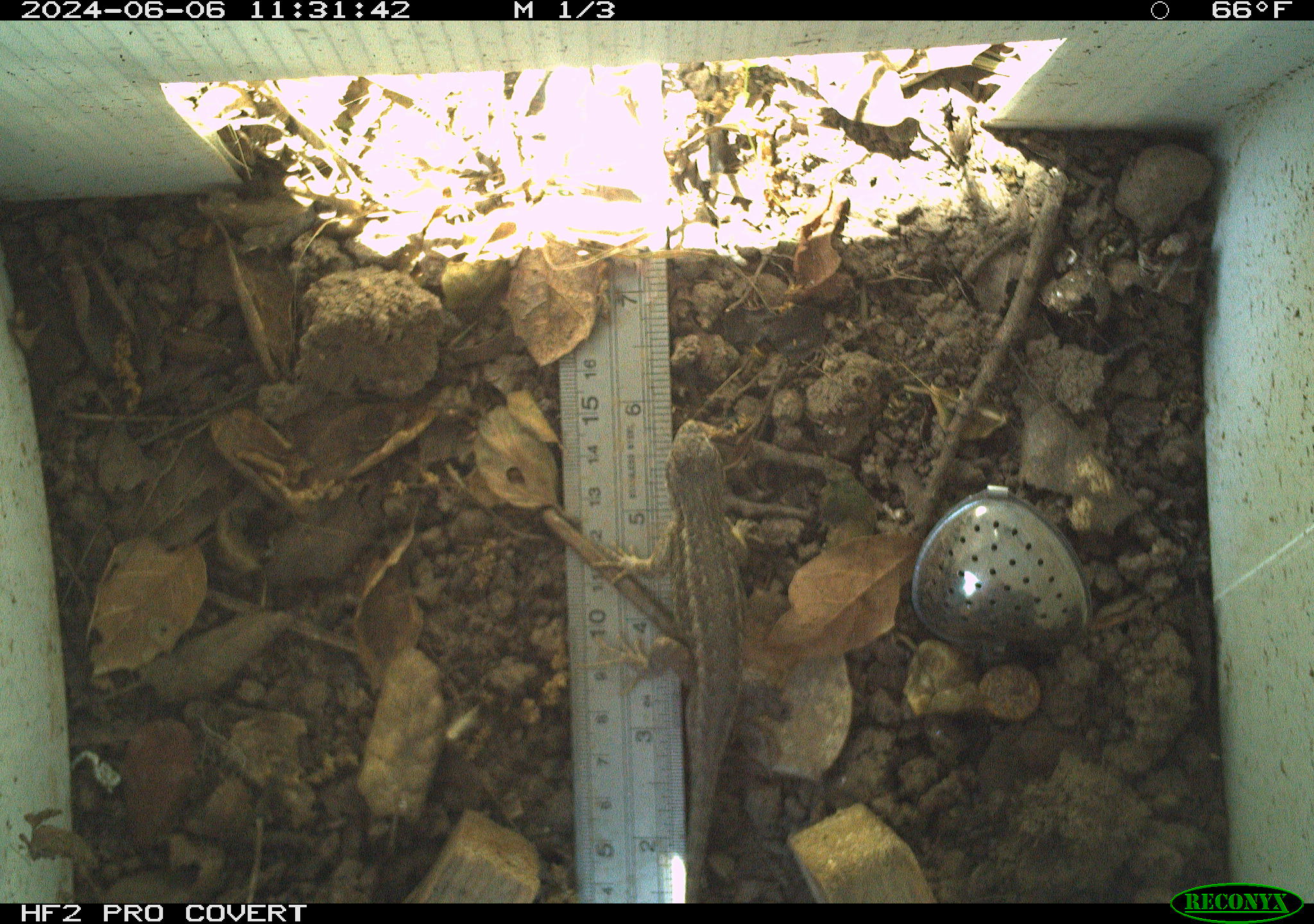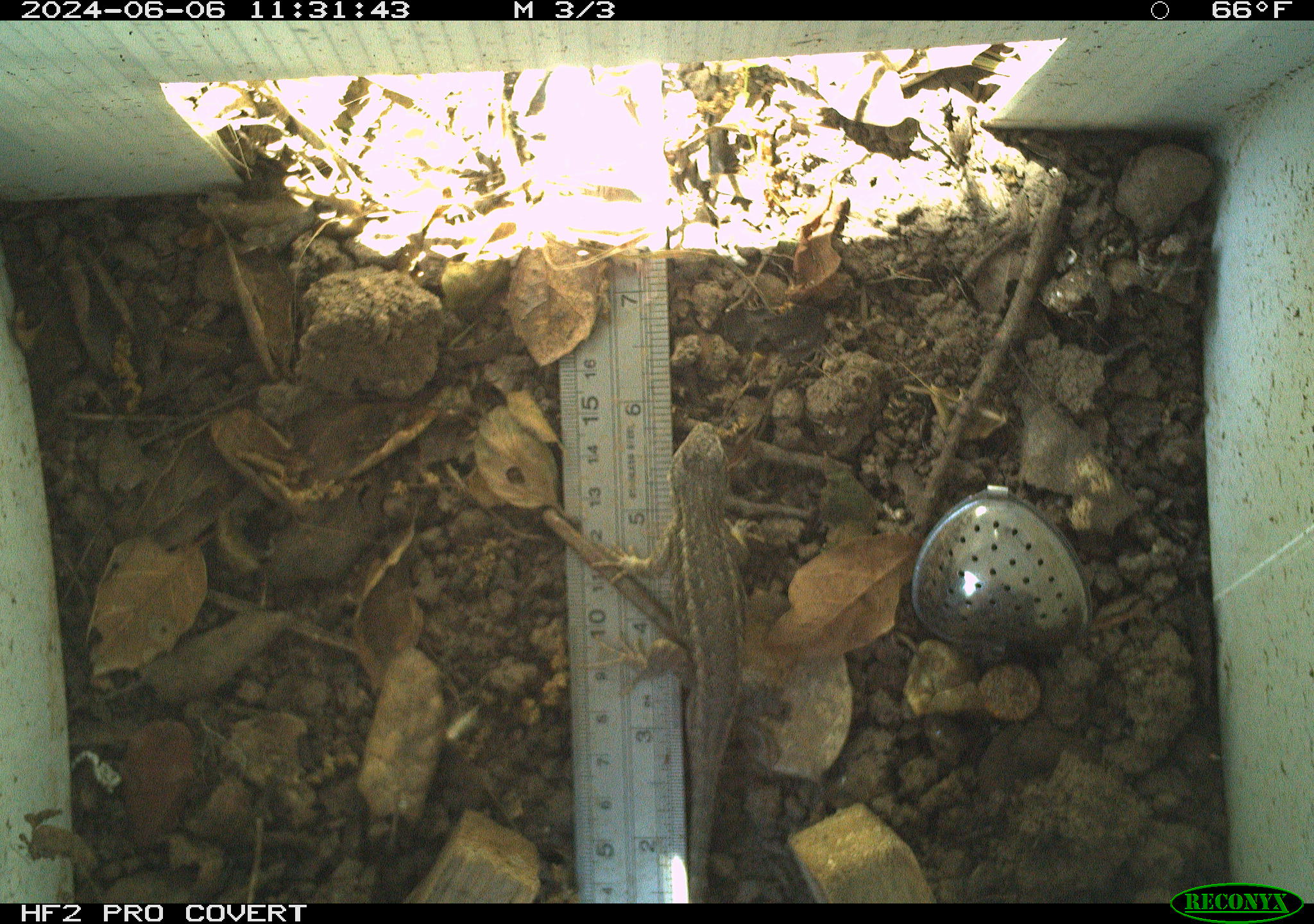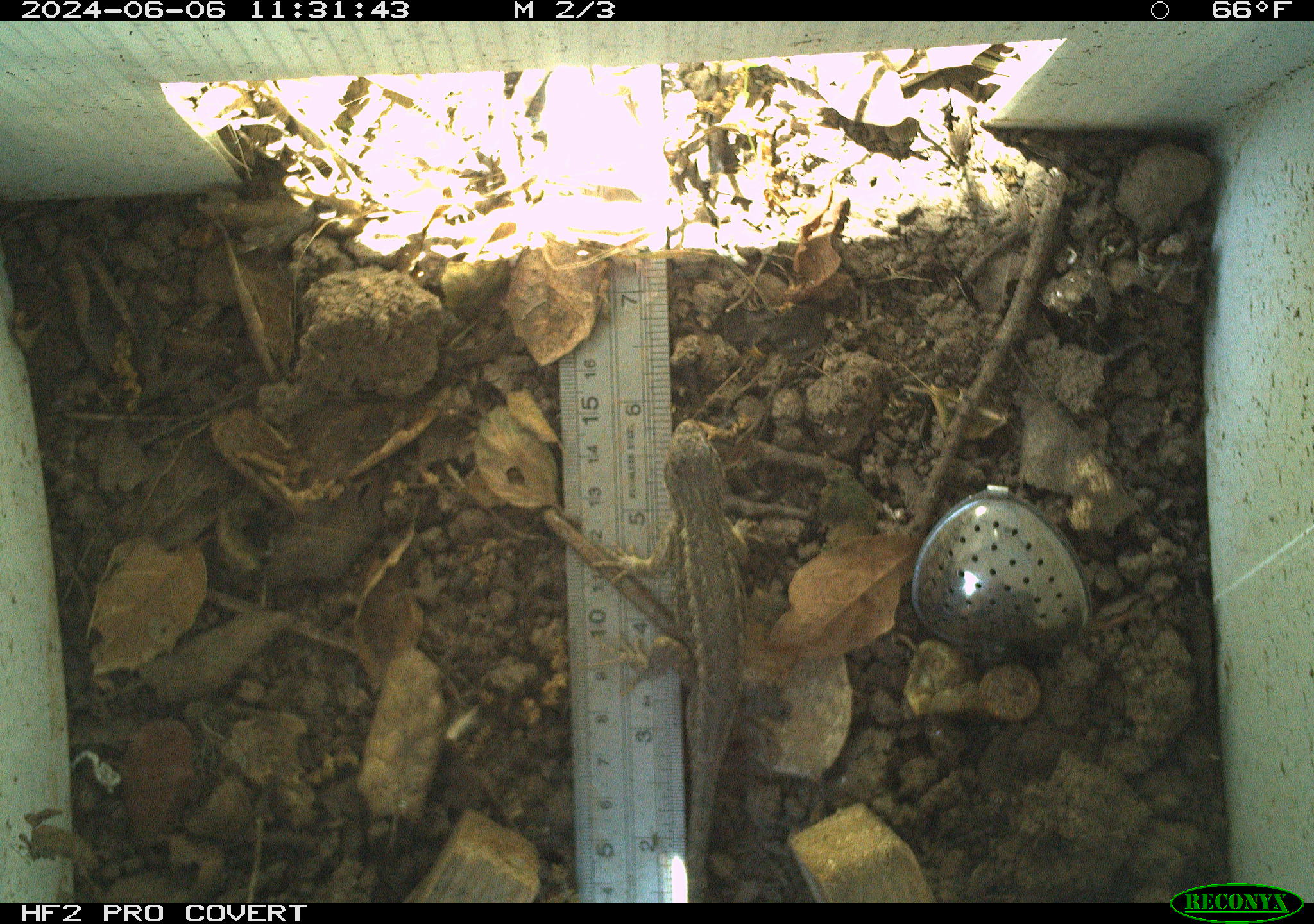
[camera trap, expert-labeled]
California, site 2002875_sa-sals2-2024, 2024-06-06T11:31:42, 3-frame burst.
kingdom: Animalia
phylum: Chordata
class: Reptilia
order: Squamata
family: Phrynosomatidae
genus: Sceloporus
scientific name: Sceloporus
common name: spiny lizards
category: sceloporus species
Sceloporus species (spiny lizards) (Sceloporus).